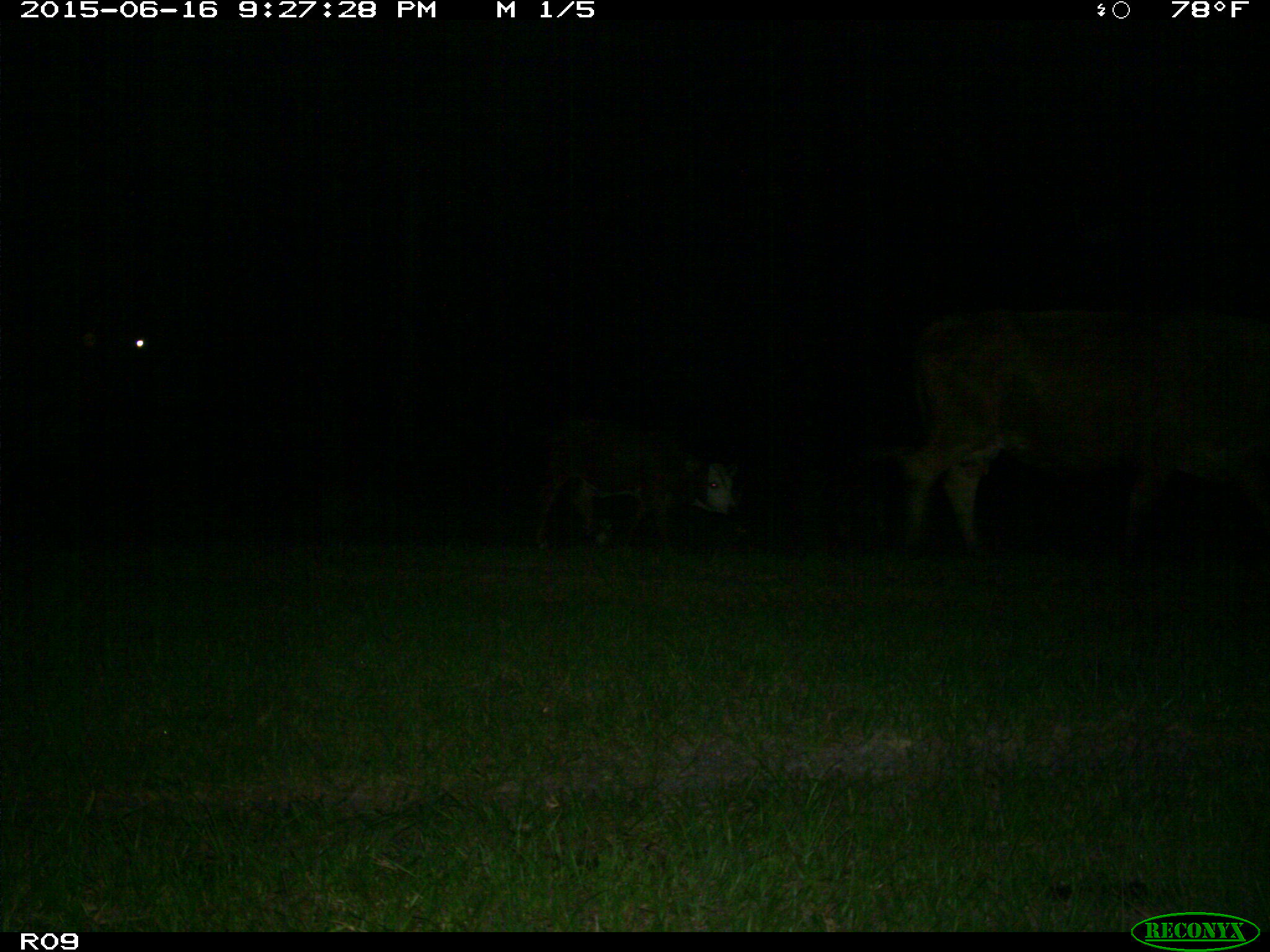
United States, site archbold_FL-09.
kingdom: Animalia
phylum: Chordata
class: Mammalia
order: Artiodactyla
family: Bovidae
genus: Bos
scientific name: Bos taurus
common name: domestic cow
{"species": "Bos taurus (domestic cow)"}